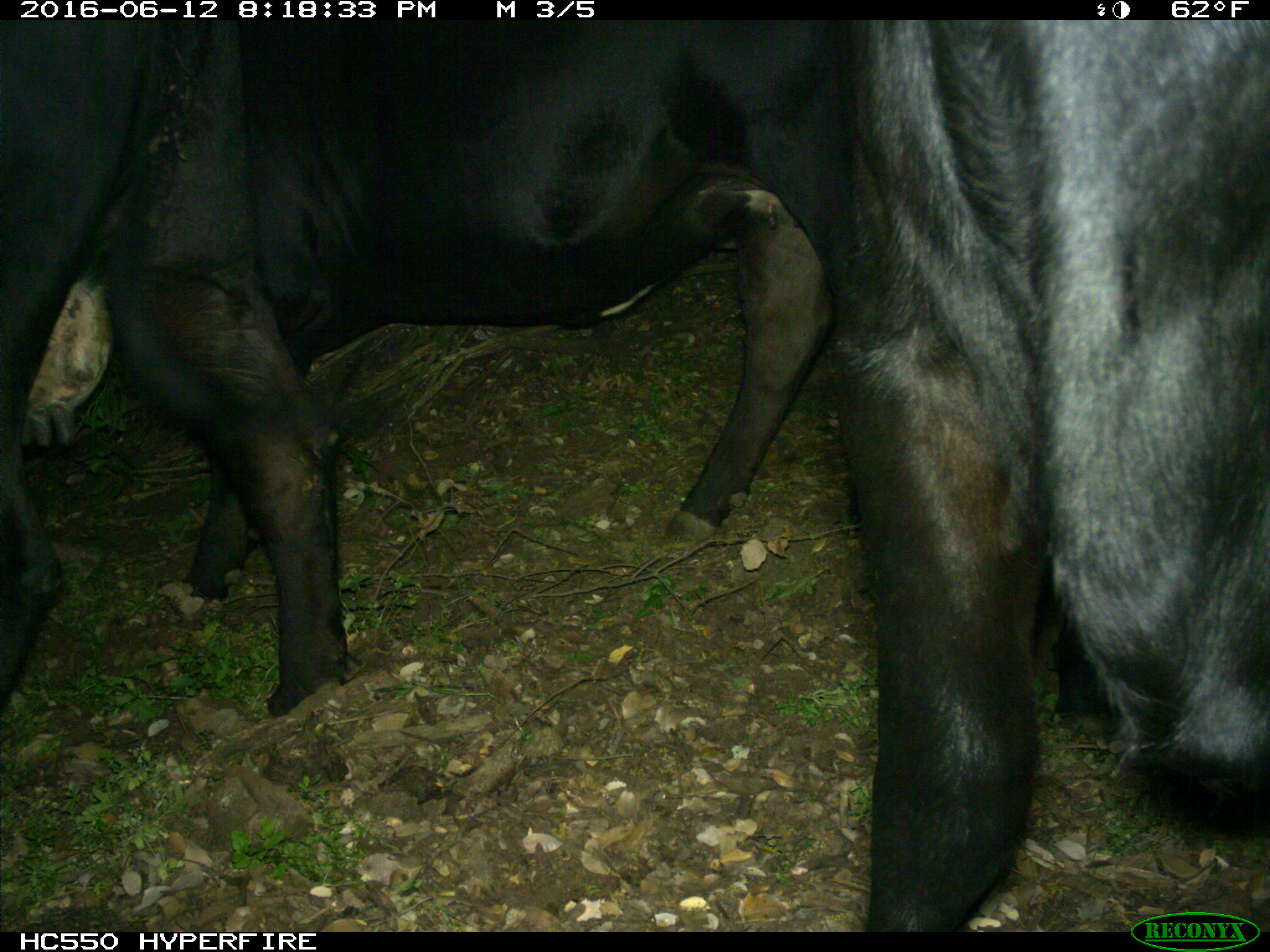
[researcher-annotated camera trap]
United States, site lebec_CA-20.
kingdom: Animalia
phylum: Chordata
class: Mammalia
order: Artiodactyla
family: Bovidae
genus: Bos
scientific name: Bos taurus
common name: domestic cow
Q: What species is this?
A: Bos taurus (domestic cow).